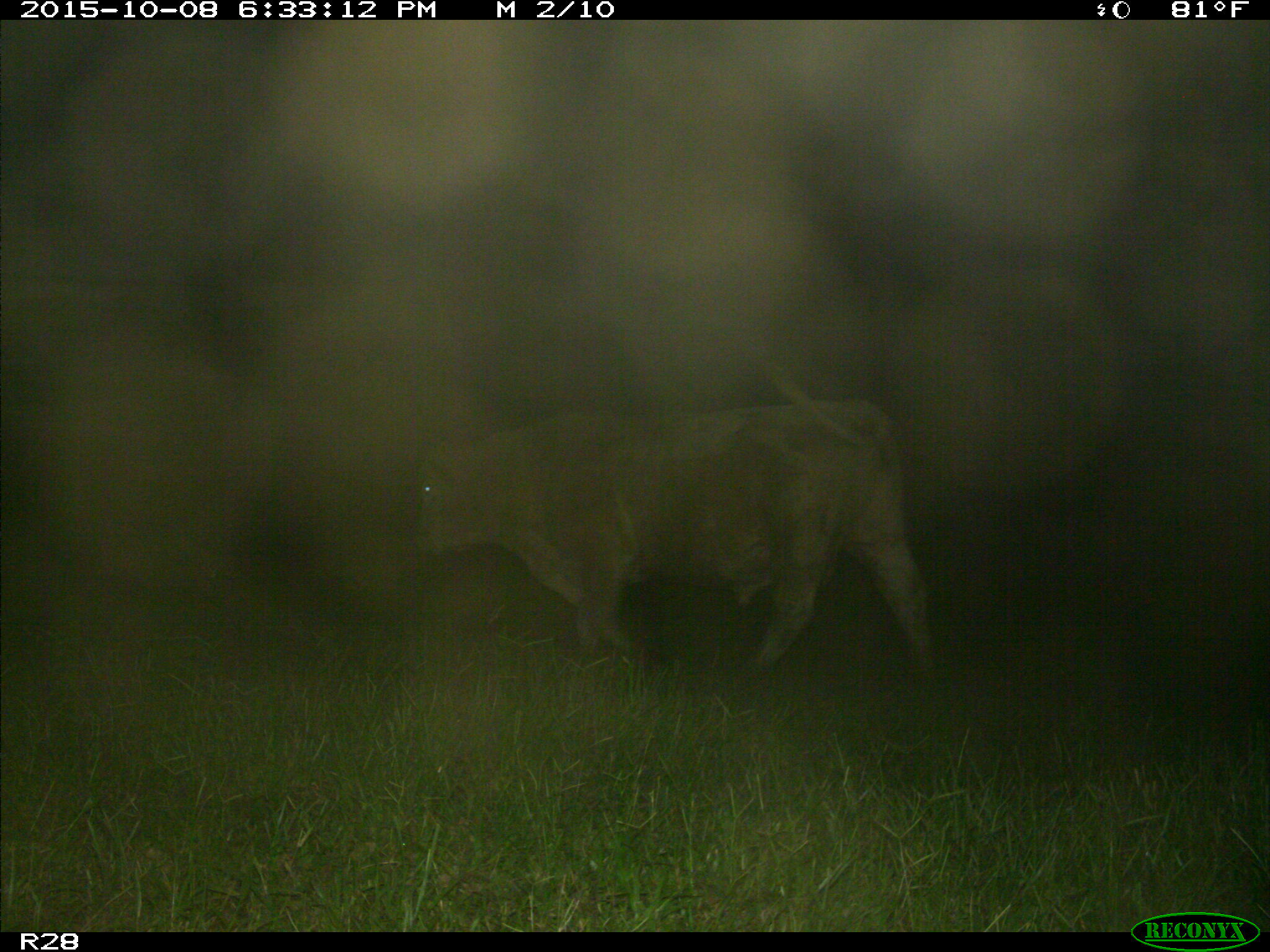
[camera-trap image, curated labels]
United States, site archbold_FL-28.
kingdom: Animalia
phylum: Chordata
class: Mammalia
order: Artiodactyla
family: Bovidae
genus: Bos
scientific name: Bos taurus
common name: domestic cow